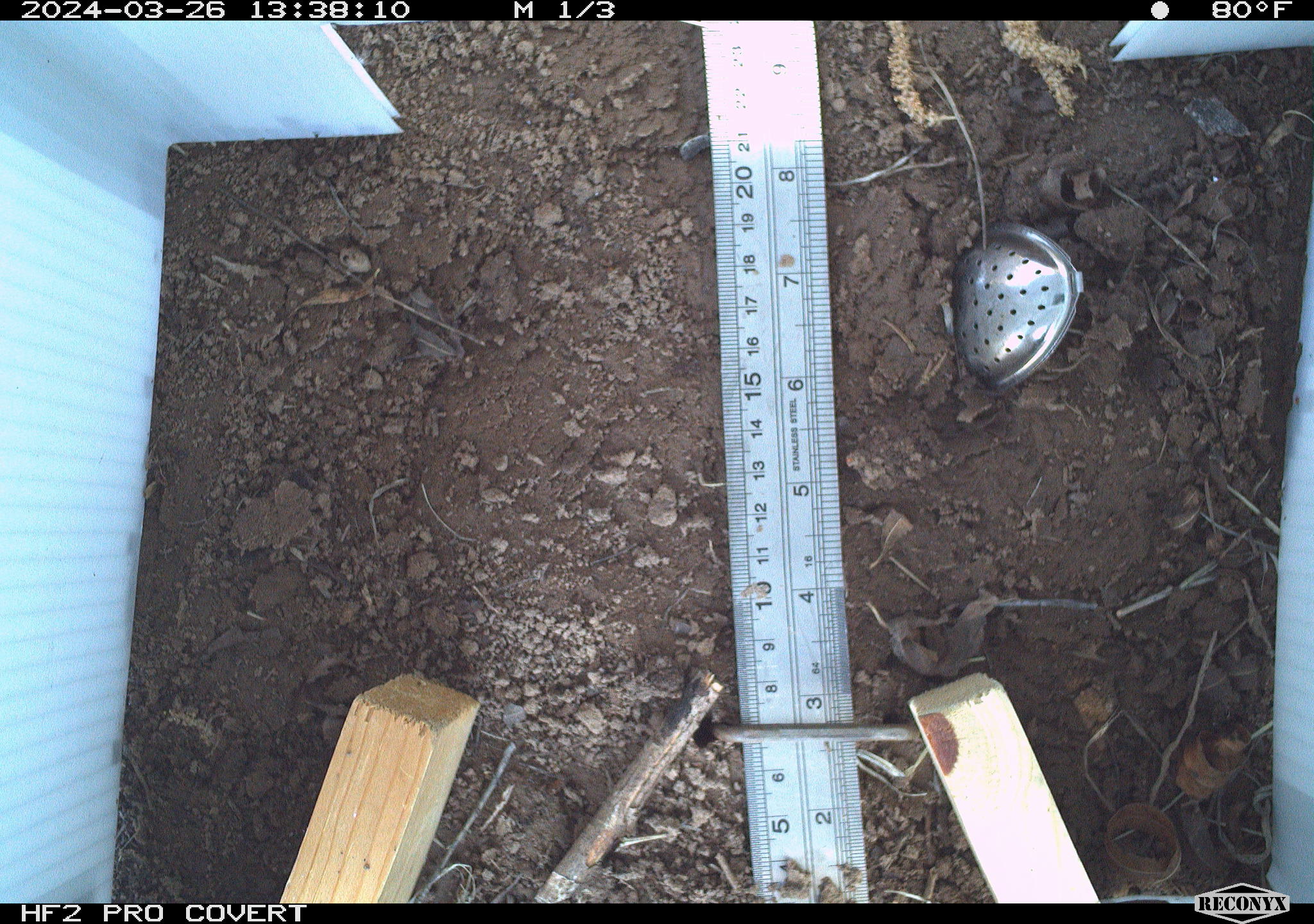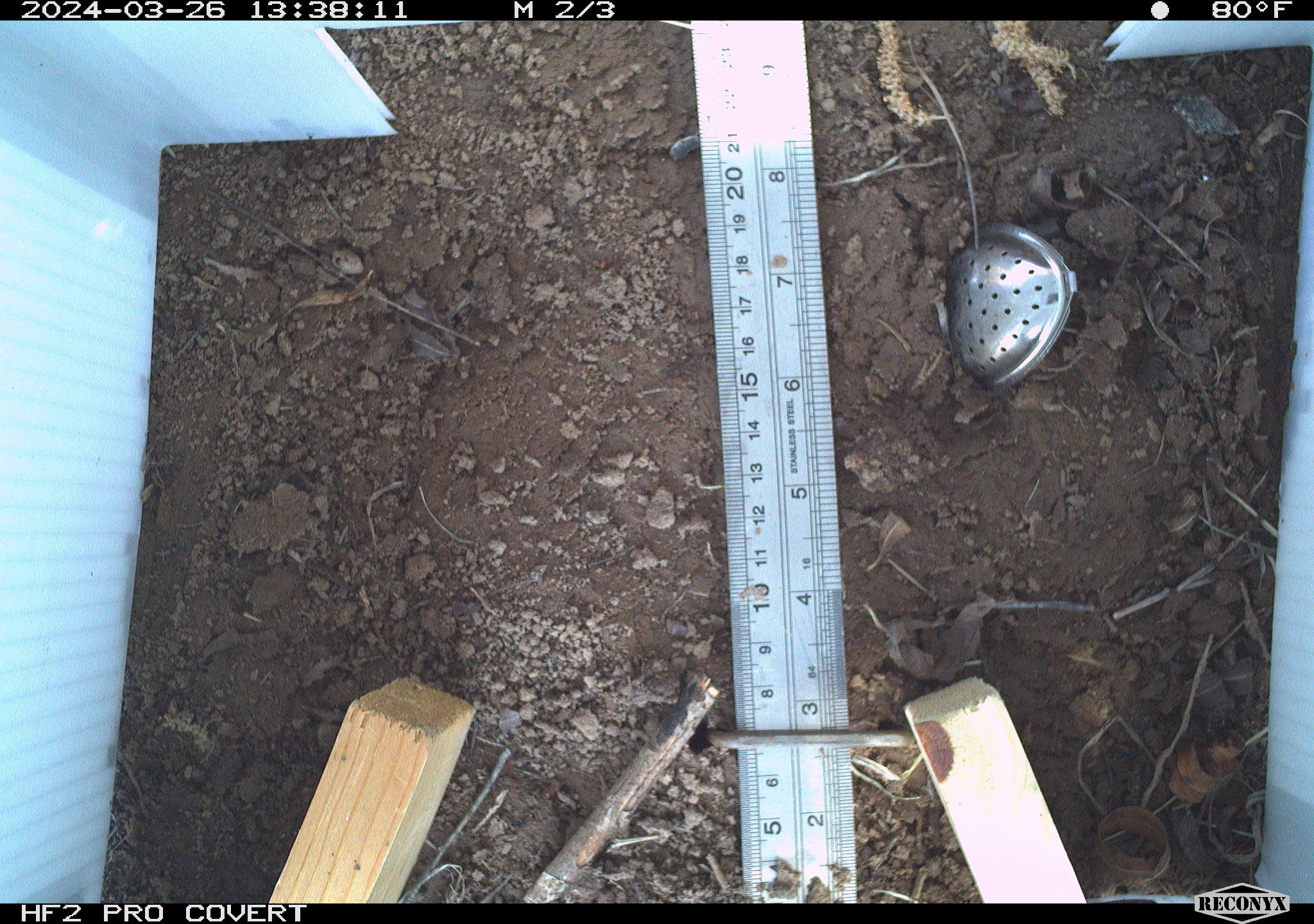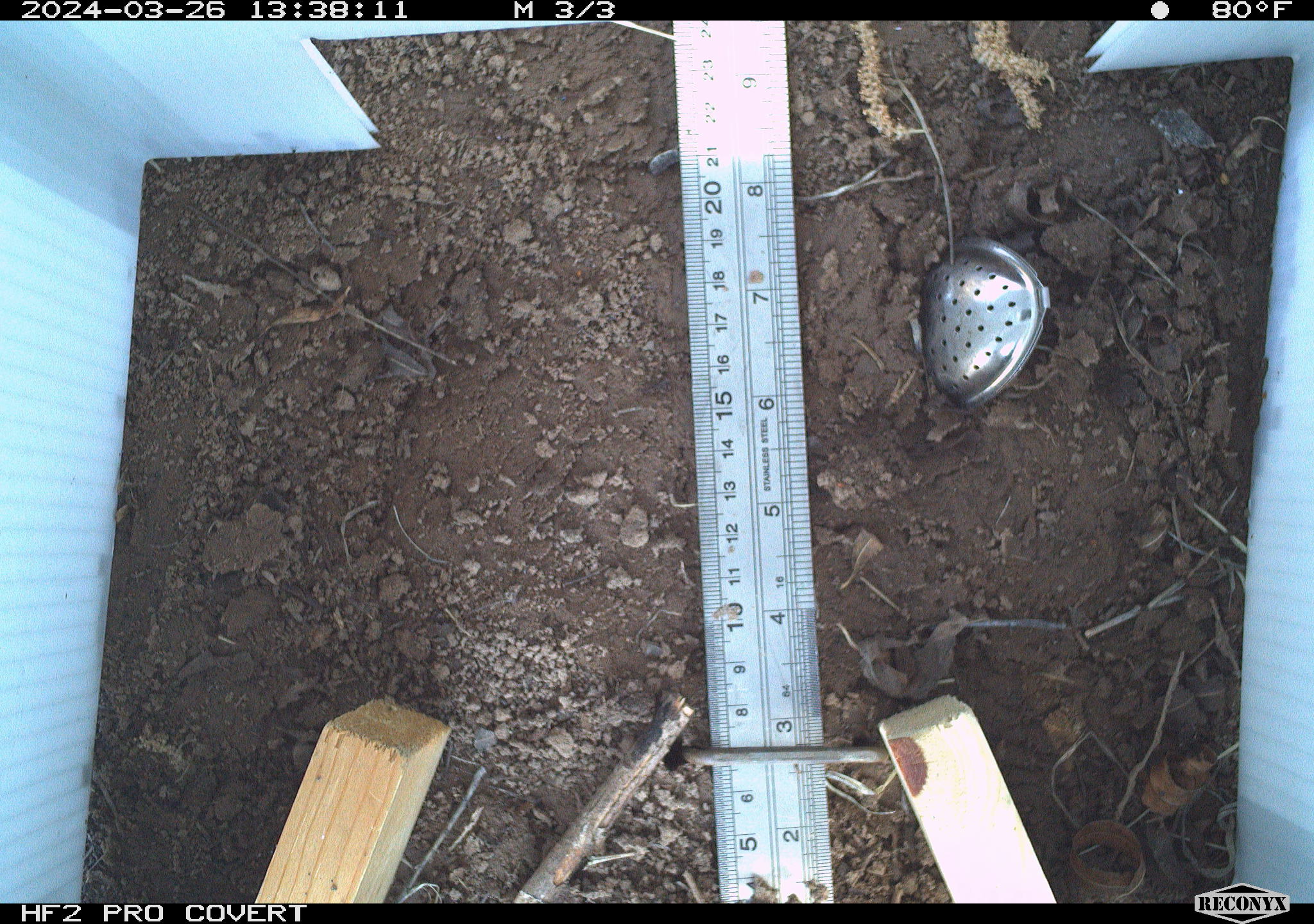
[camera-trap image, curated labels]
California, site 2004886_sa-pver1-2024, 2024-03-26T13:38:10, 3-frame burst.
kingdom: Animalia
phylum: Chordata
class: Reptilia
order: Squamata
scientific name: Squamata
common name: lizards and snakes